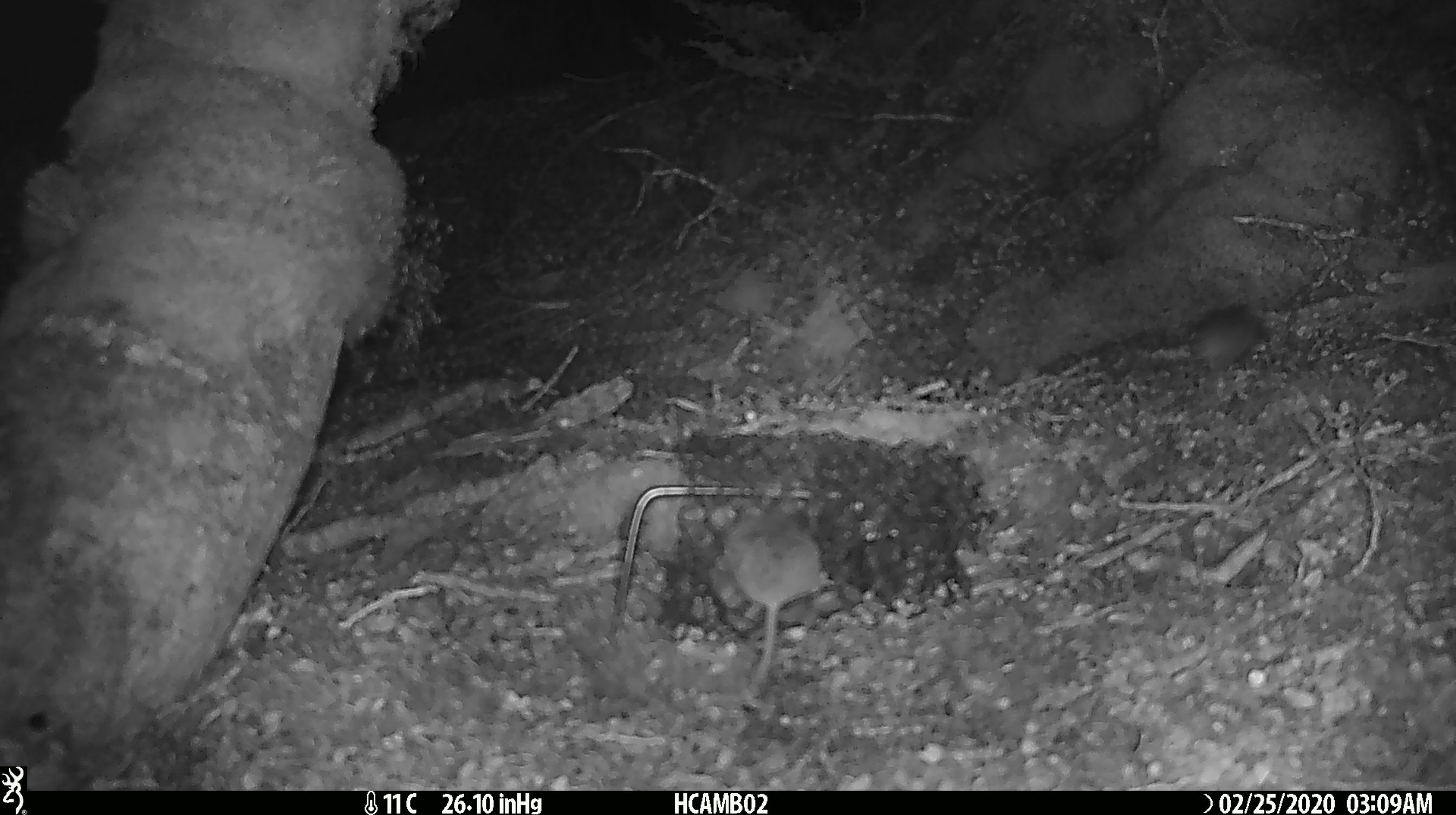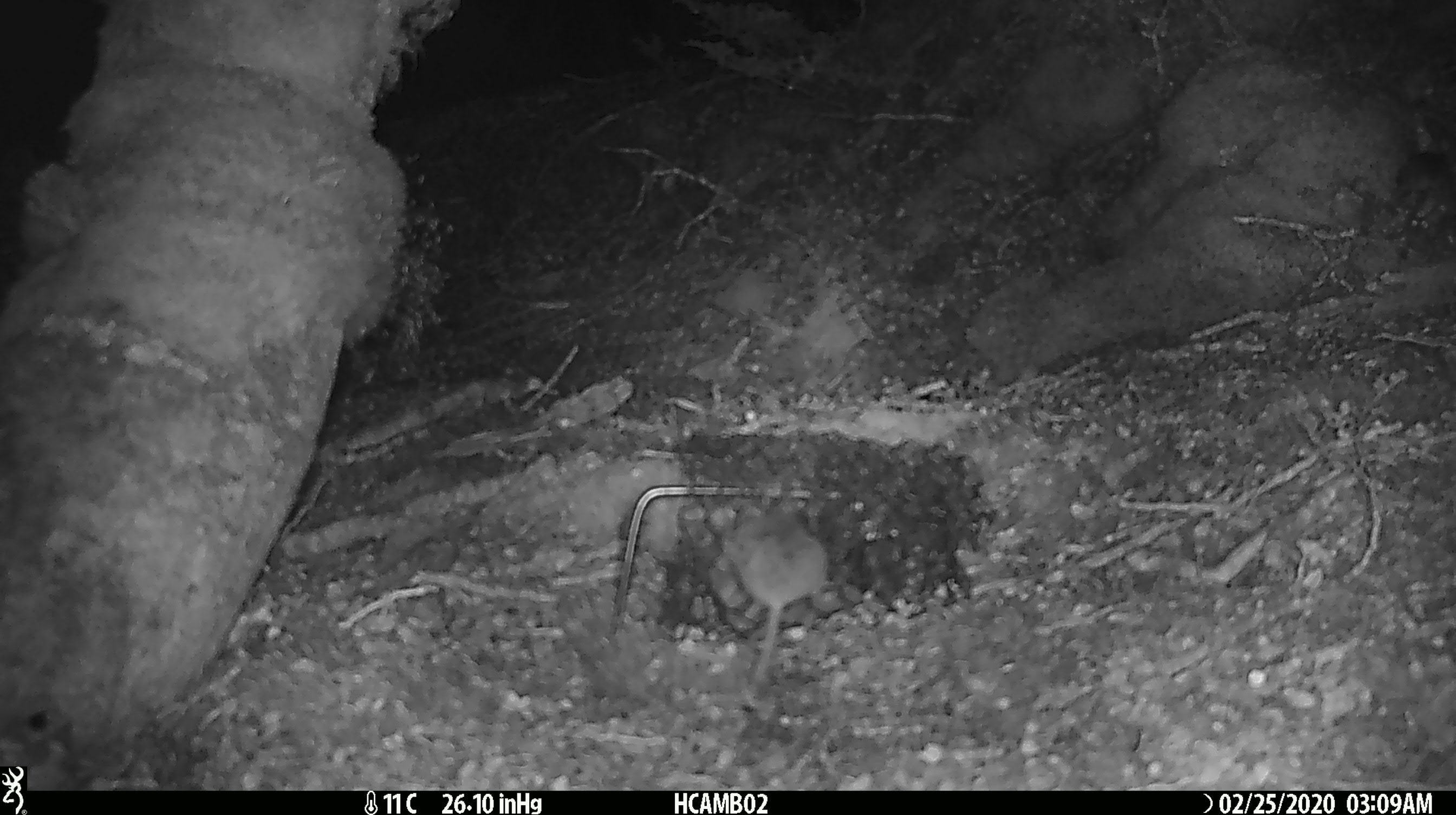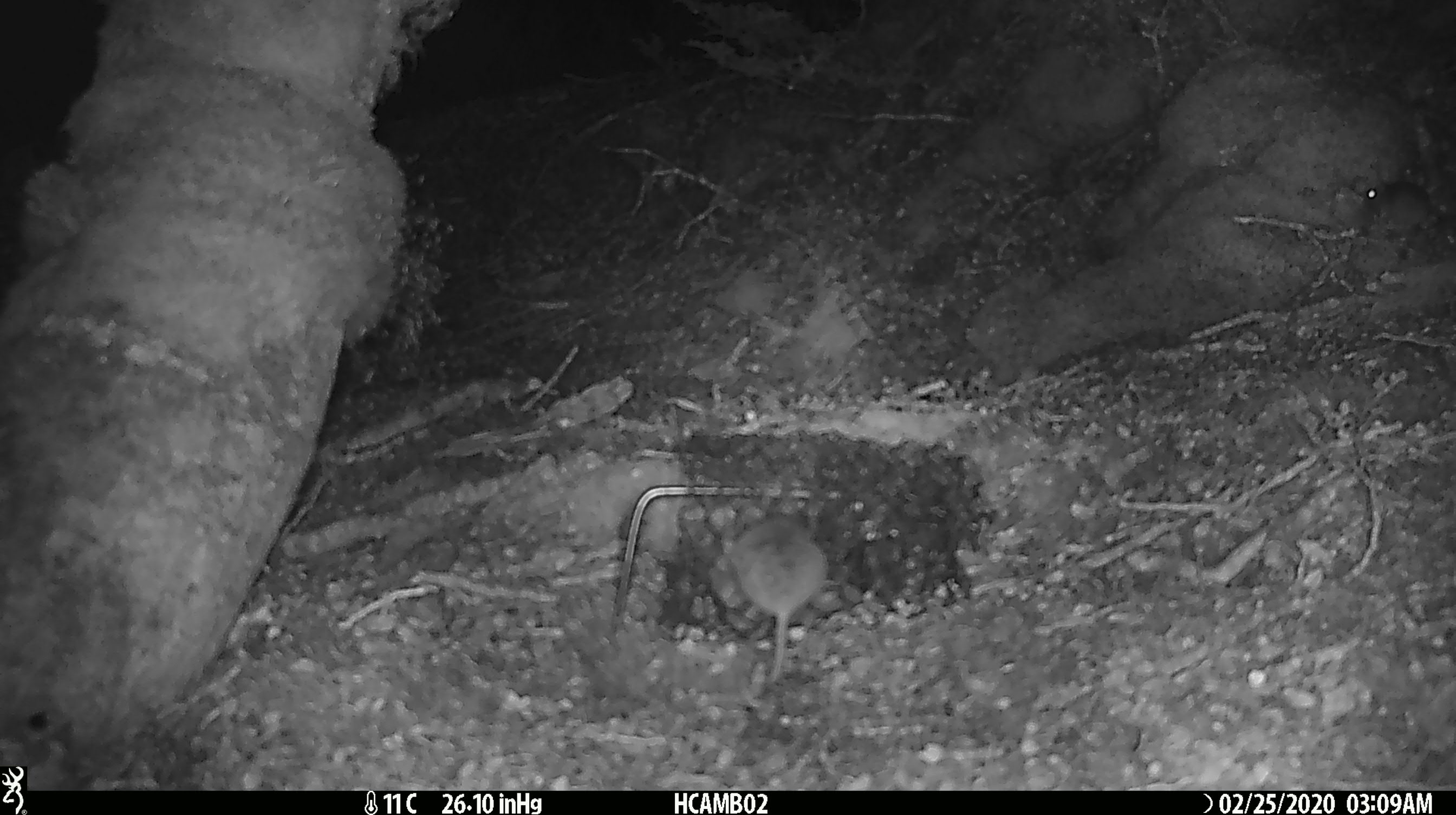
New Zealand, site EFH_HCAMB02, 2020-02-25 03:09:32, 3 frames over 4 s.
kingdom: Animalia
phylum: Chordata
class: Mammalia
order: Rodentia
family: Muridae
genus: Mus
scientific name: Mus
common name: mouse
Mouse (Mus).